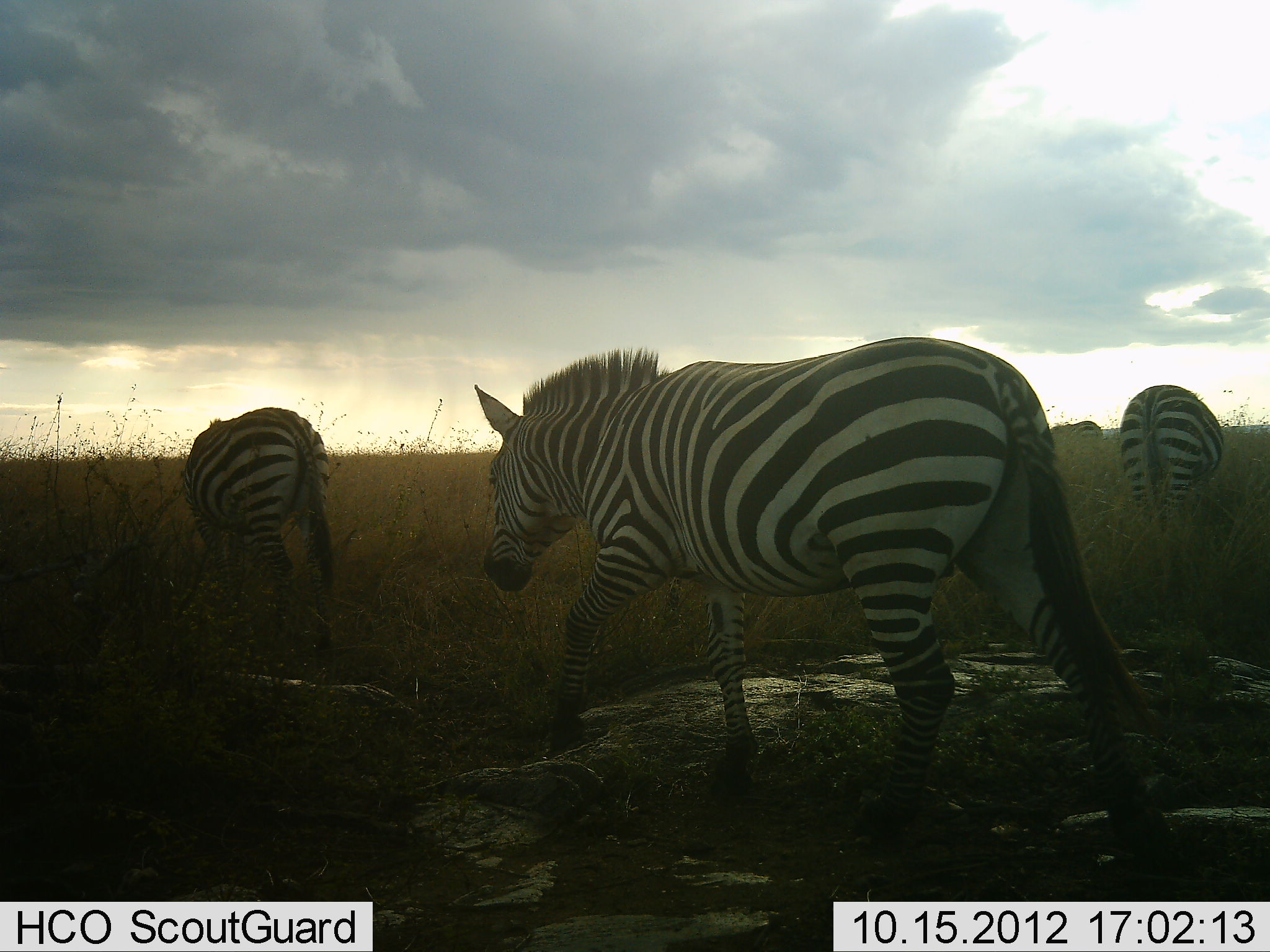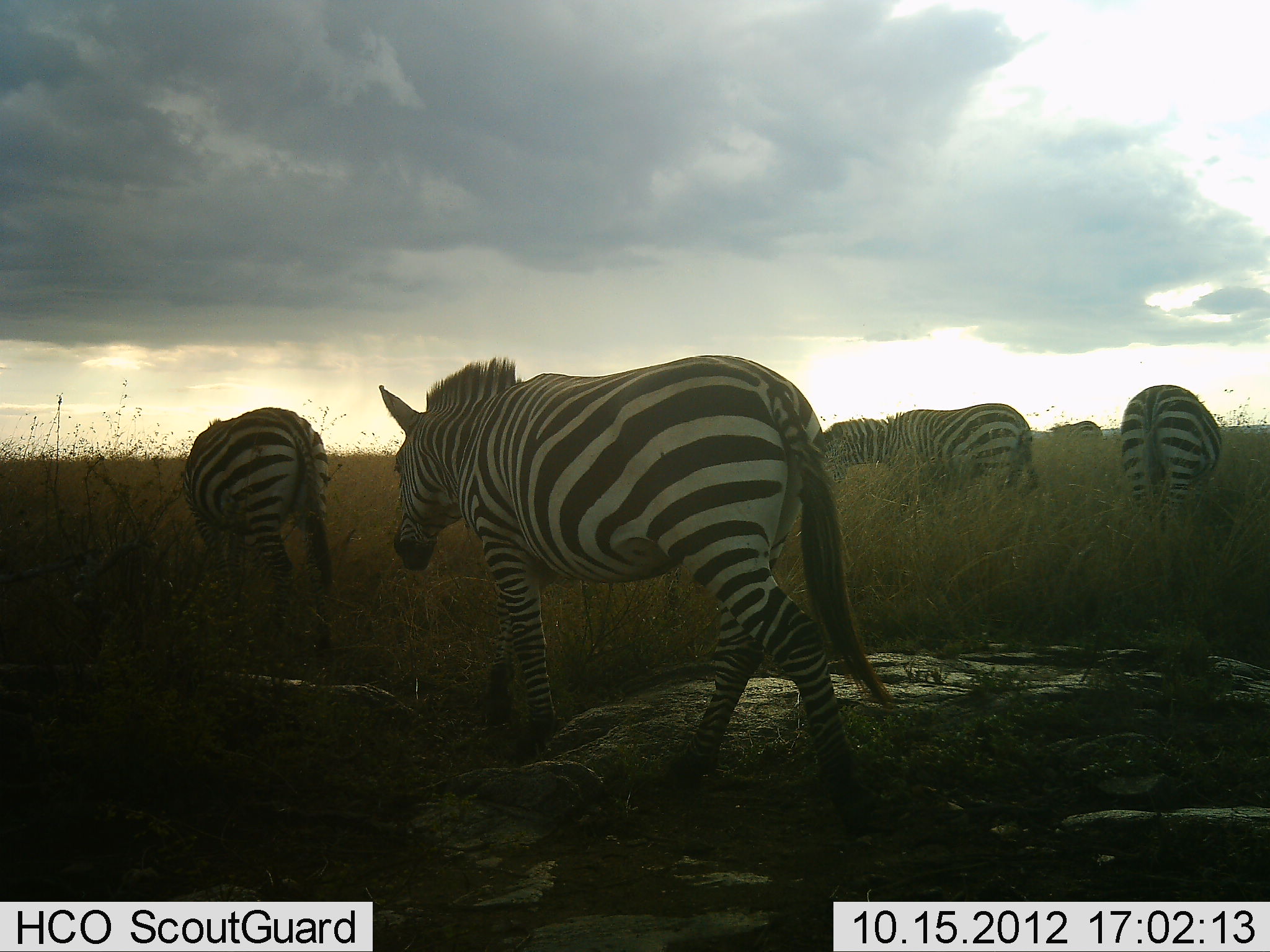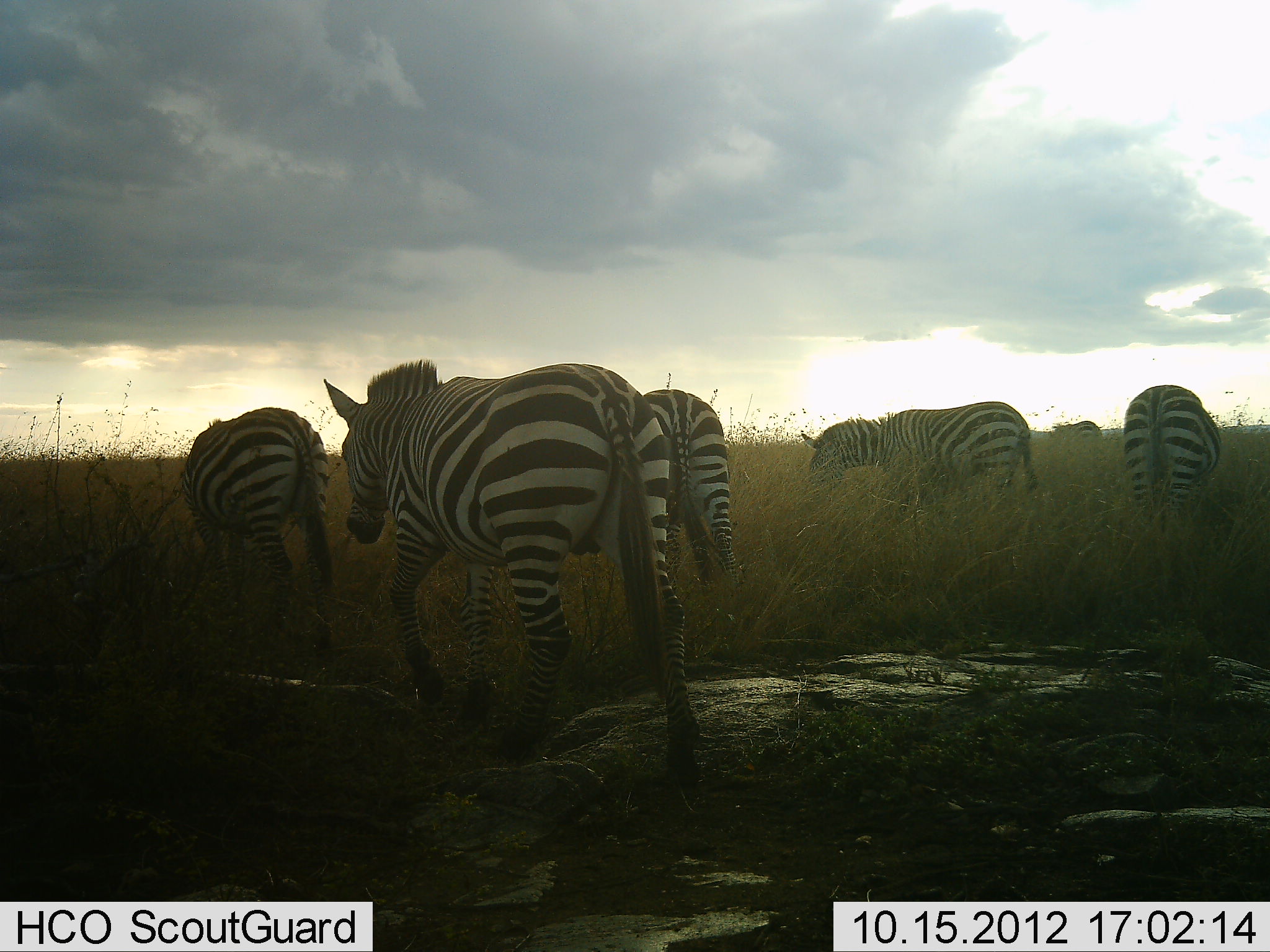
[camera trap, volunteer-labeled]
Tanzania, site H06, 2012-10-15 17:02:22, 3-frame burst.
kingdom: Animalia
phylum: Chordata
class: Mammalia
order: Perissodactyla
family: Equidae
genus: Equus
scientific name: Equus quagga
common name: plains zebra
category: zebra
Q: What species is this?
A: Zebra (plains zebra) (Equus quagga).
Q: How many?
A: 5.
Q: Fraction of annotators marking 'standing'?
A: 50%.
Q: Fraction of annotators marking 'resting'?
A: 0%.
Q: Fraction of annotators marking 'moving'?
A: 70%.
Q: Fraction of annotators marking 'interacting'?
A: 0%.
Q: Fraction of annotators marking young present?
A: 0%.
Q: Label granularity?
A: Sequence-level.